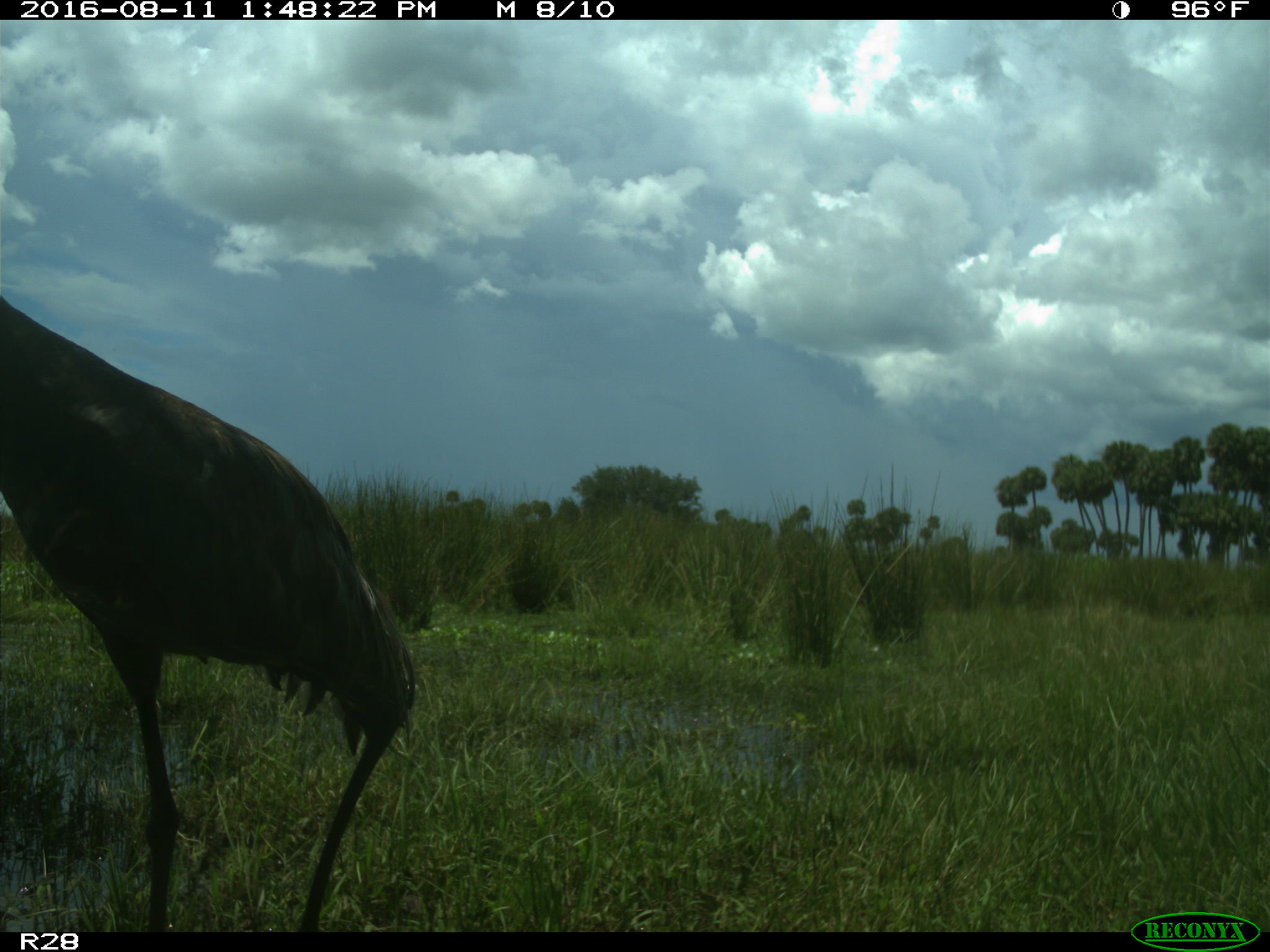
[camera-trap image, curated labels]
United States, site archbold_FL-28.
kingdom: Animalia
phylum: Chordata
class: Aves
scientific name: Aves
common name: birds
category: unidentified bird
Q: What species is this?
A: Unidentified bird (birds) (Aves).